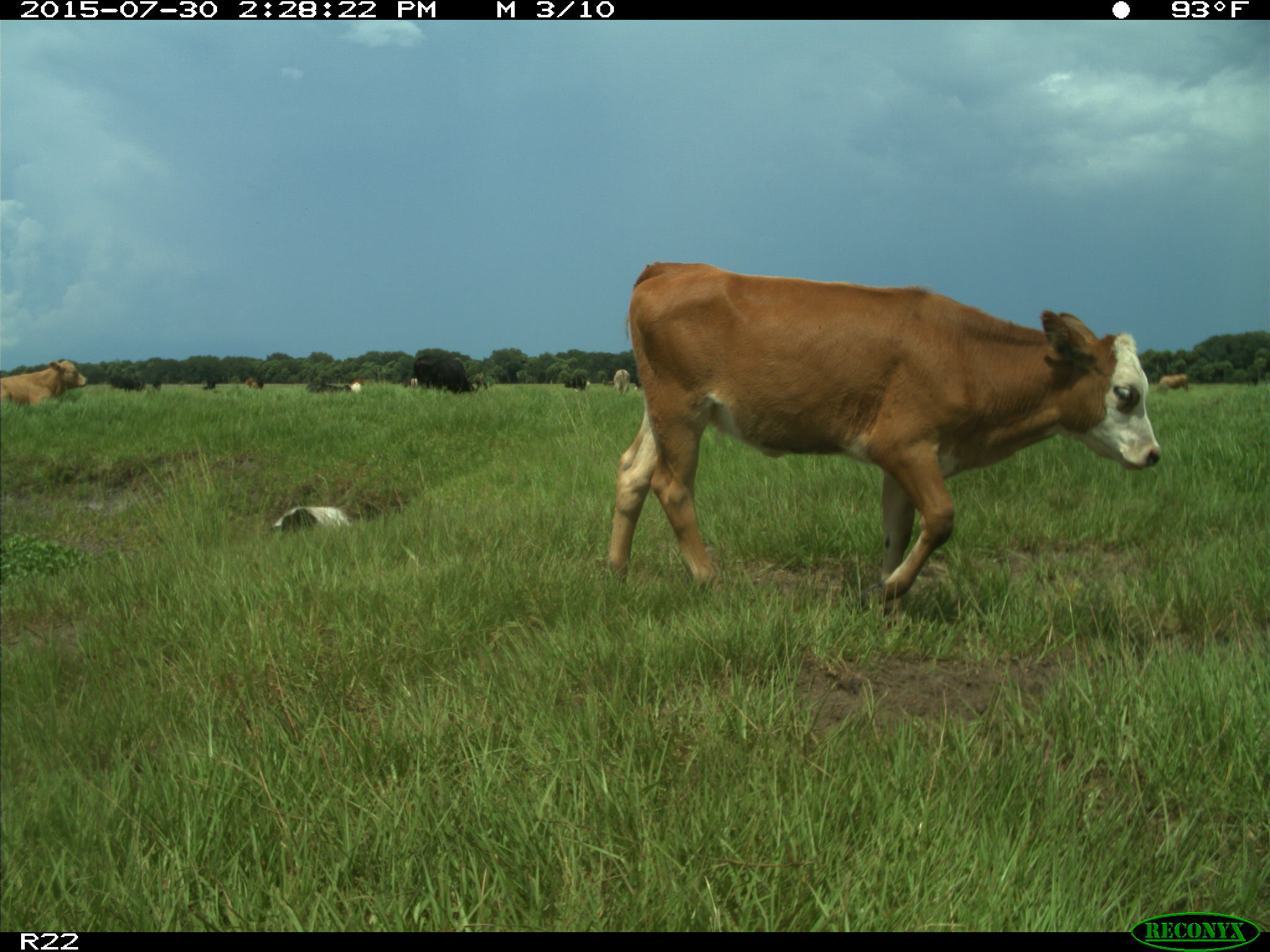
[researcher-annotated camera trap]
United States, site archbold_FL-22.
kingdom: Animalia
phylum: Chordata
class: Mammalia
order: Artiodactyla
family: Bovidae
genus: Bos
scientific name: Bos taurus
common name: domestic cow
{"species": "Bos taurus (domestic cow)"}